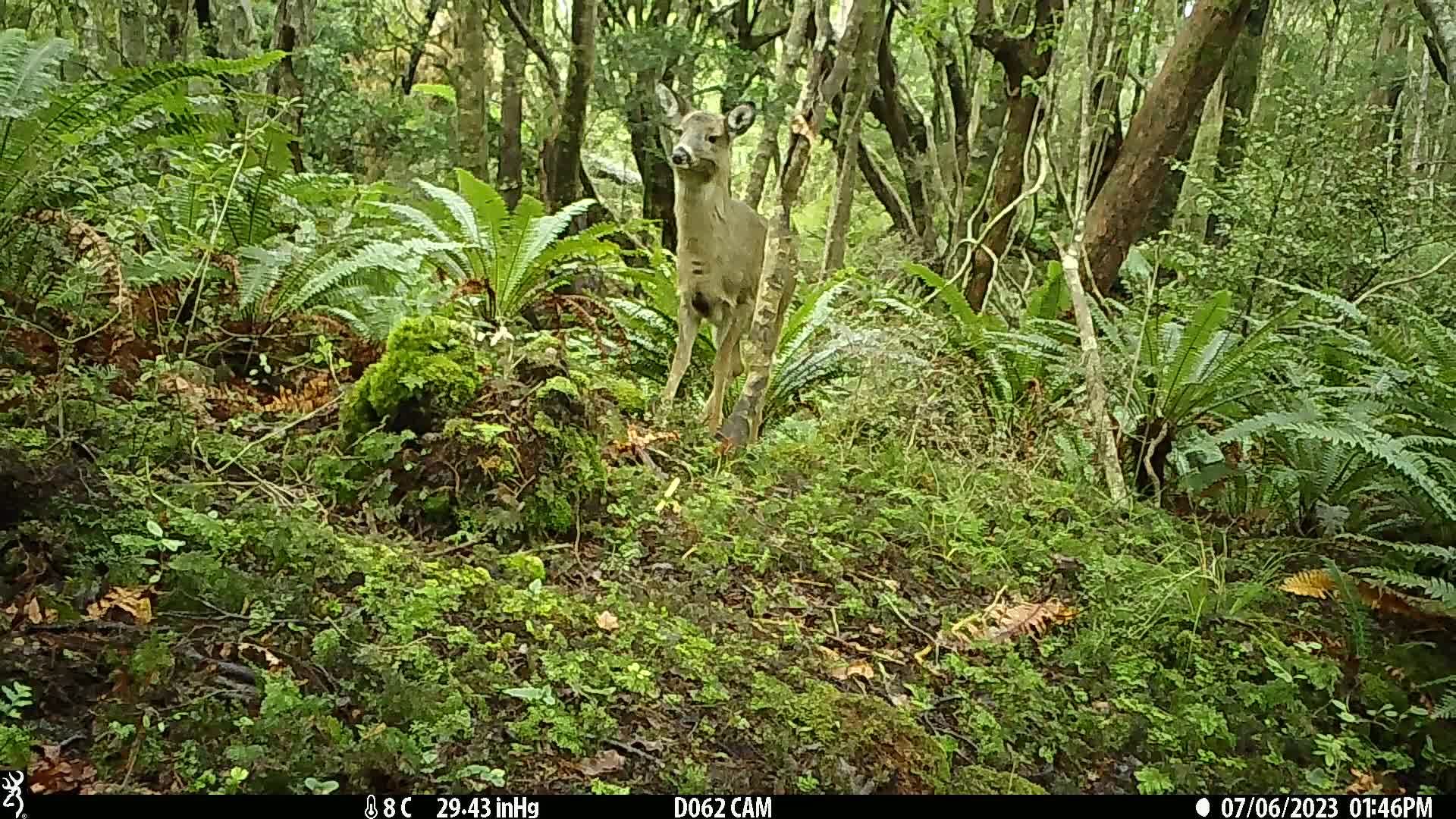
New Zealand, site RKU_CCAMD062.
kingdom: Animalia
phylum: Chordata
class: Mammalia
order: Artiodactyla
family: Cervidae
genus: Odocoileus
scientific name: Odocoileus virginianus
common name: white-tailed deer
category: white tailed deer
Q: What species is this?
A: White tailed deer (white-tailed deer) (Odocoileus virginianus).